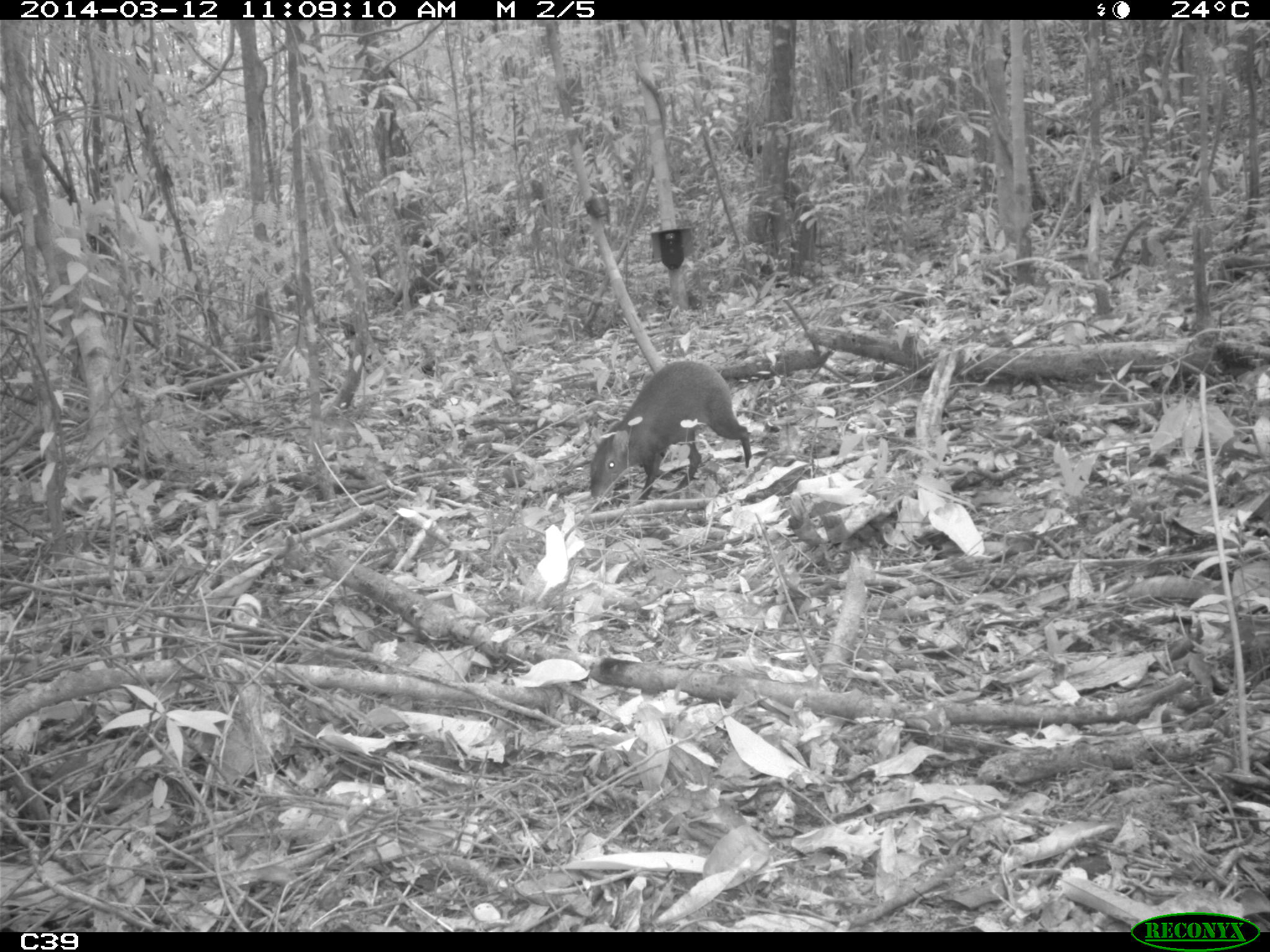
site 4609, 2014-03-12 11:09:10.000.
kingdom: Animalia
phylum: Chordata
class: Mammalia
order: Rodentia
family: Dasyproctidae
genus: Dasyprocta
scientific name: Dasyprocta leporina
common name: red-rumped agouti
Dasyprocta leporina (red-rumped agouti), count 1, age adult.